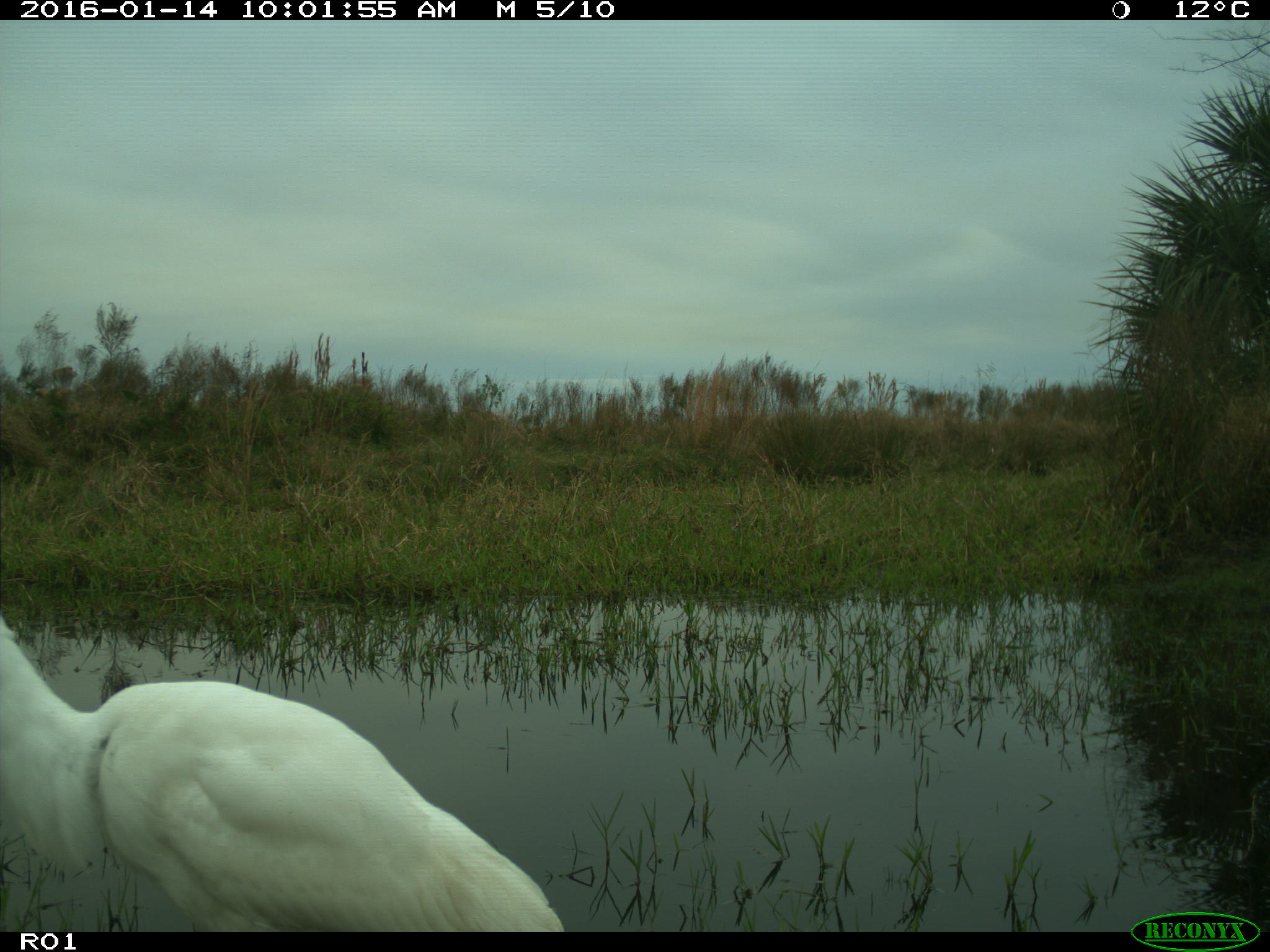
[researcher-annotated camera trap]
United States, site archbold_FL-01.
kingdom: Animalia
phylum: Chordata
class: Aves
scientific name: Aves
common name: birds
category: unidentified bird